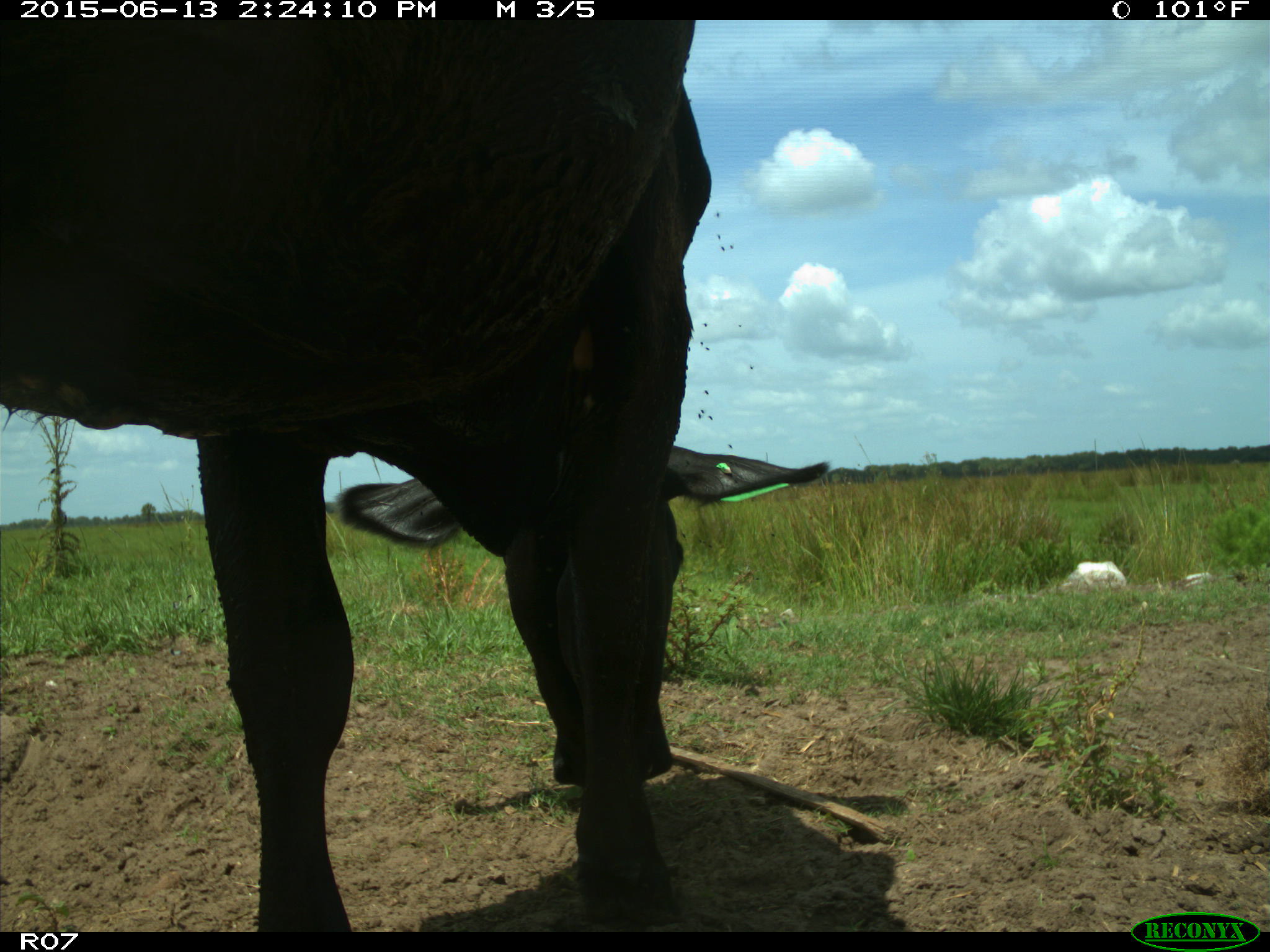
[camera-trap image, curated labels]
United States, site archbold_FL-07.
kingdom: Animalia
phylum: Chordata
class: Mammalia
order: Artiodactyla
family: Bovidae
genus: Bos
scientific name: Bos taurus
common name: domestic cow